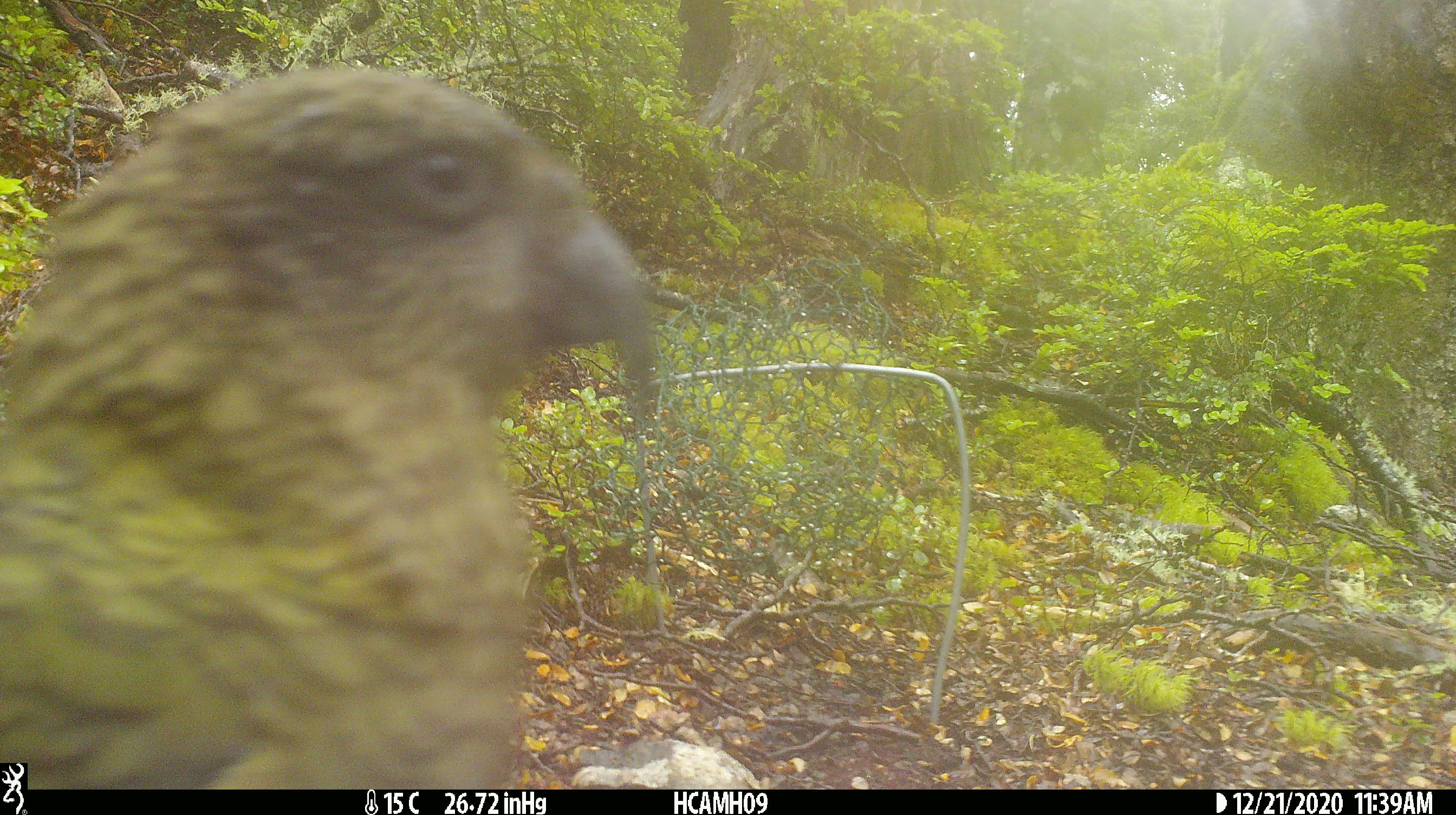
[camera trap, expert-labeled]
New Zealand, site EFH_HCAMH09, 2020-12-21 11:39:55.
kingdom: Animalia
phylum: Chordata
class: Aves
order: Psittaciformes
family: Strigopidae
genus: Nestor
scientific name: Nestor notabilis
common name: kea